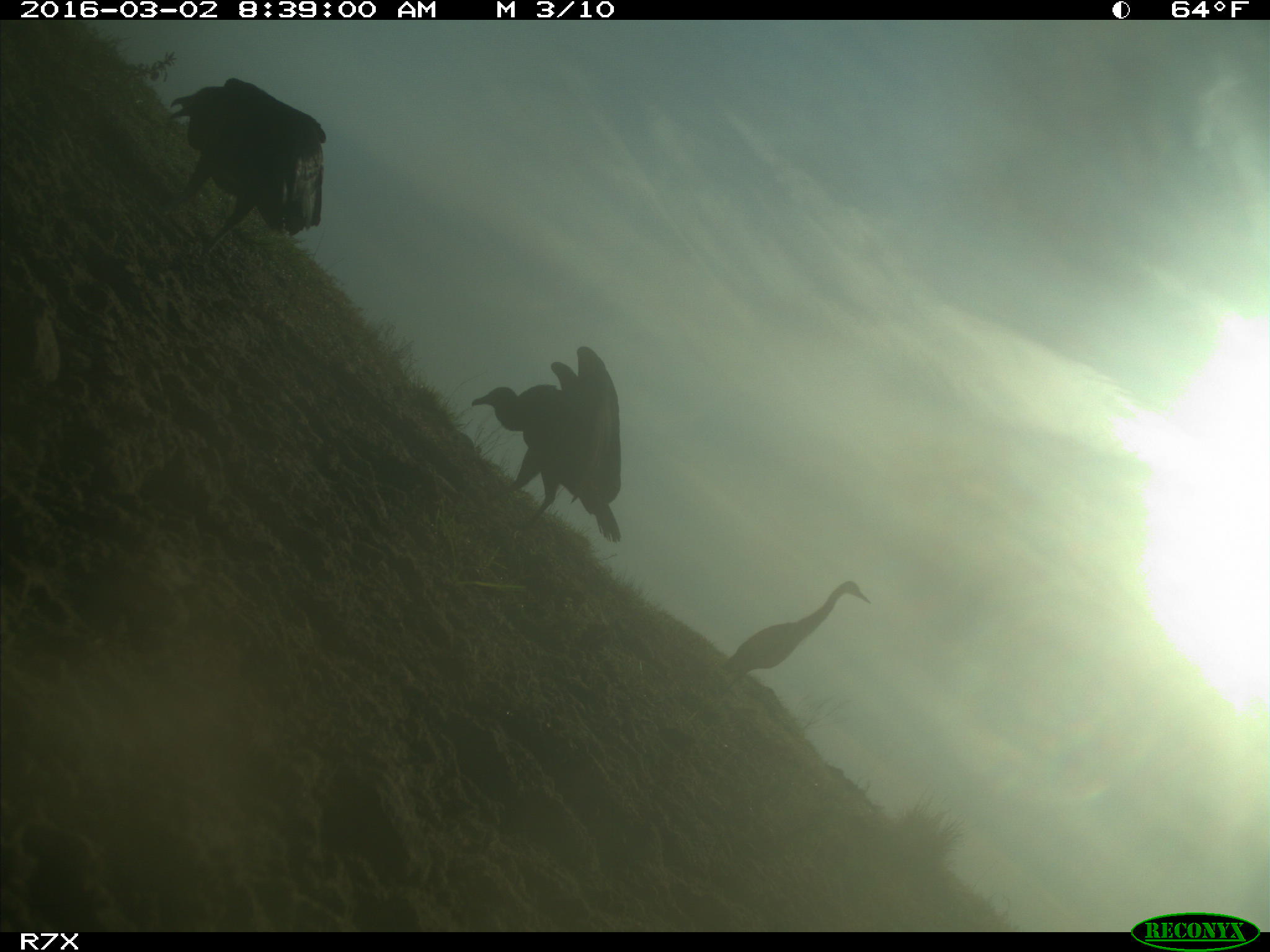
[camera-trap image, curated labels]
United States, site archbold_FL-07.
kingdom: Animalia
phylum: Chordata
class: Aves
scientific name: Aves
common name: birds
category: unidentified bird